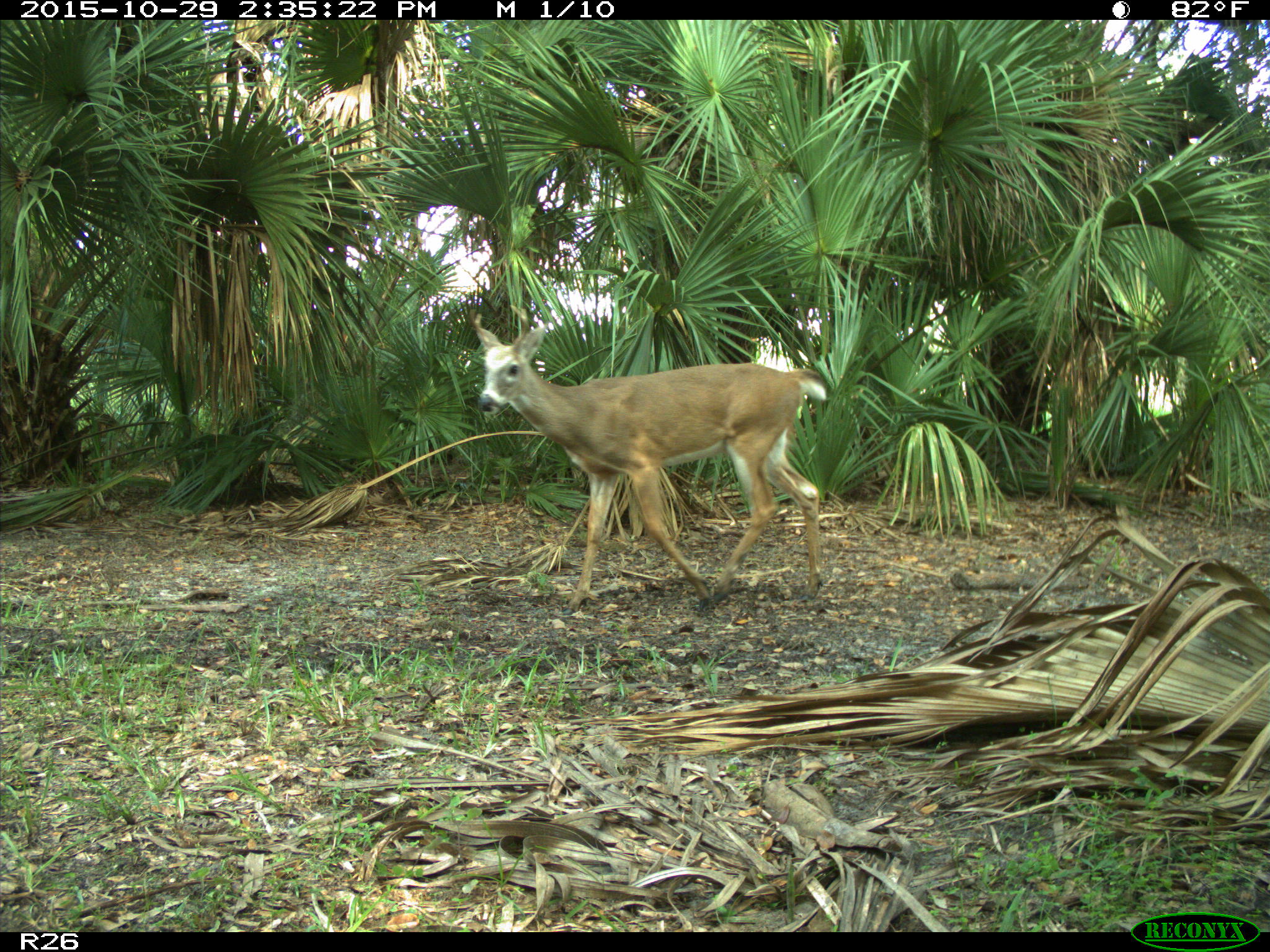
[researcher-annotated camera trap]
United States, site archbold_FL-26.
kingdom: Animalia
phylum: Chordata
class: Mammalia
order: Artiodactyla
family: Cervidae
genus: Odocoileus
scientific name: Odocoileus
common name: deer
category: unidentified deer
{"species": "unidentified deer (deer) (Odocoileus)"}